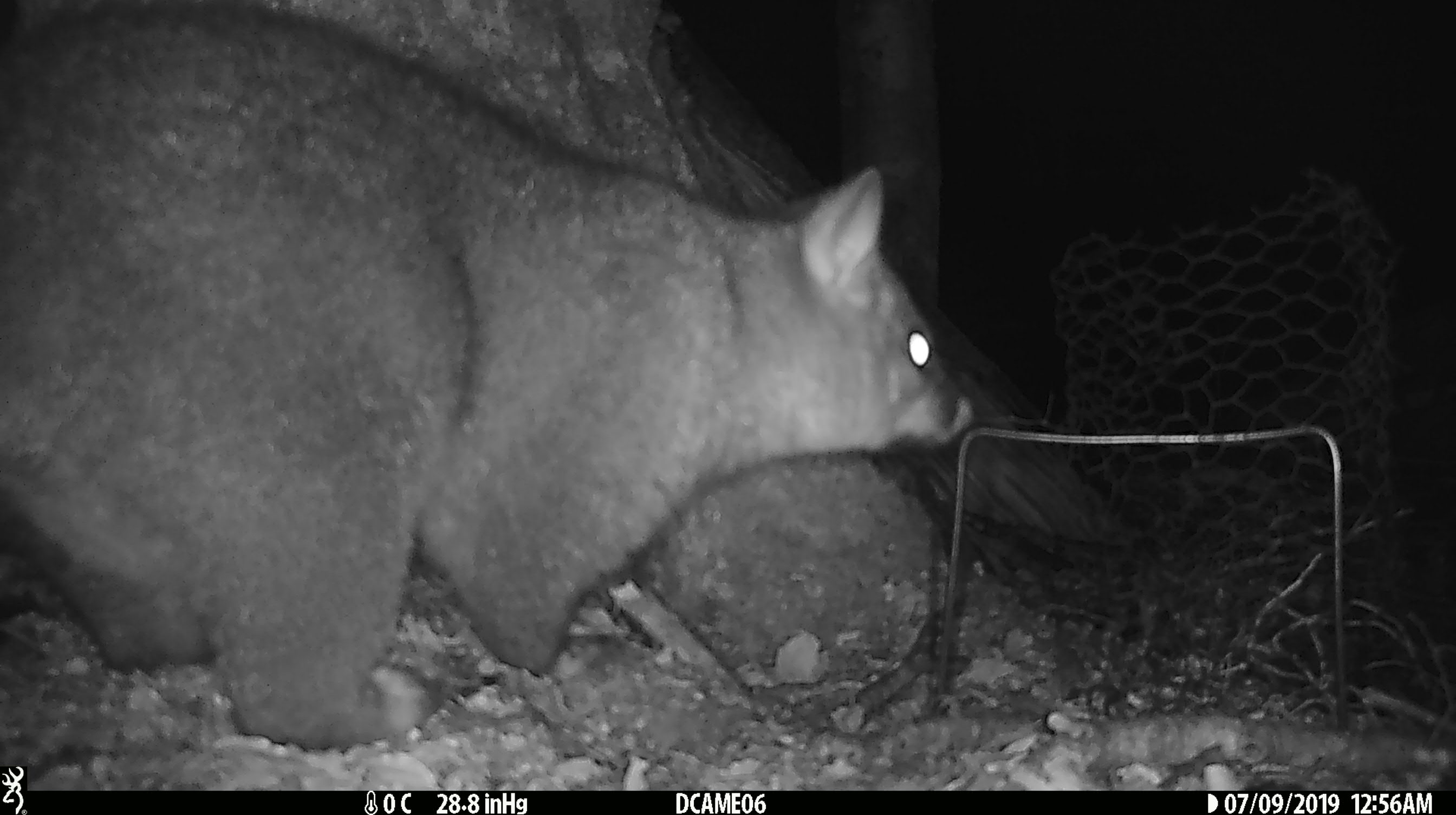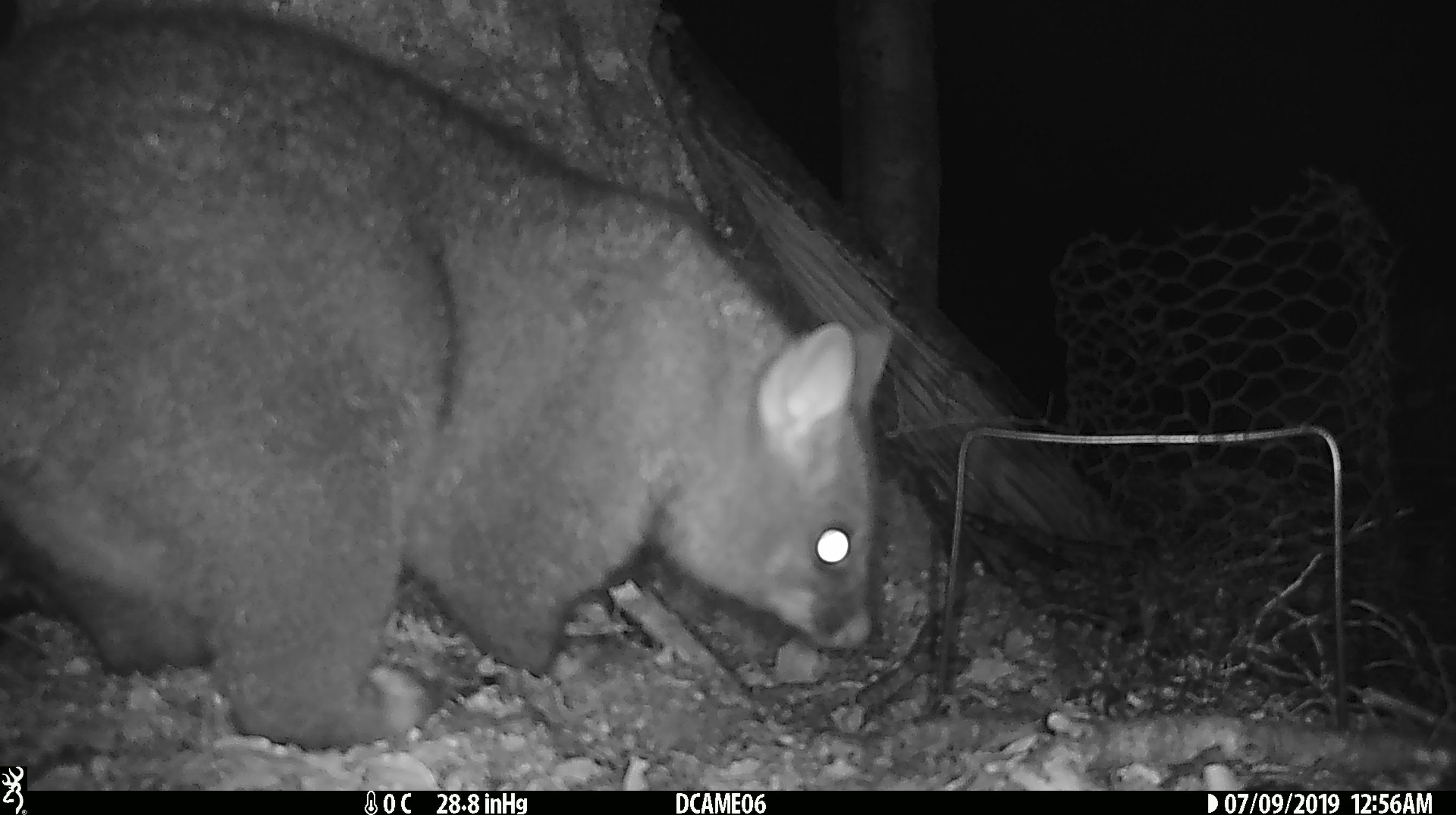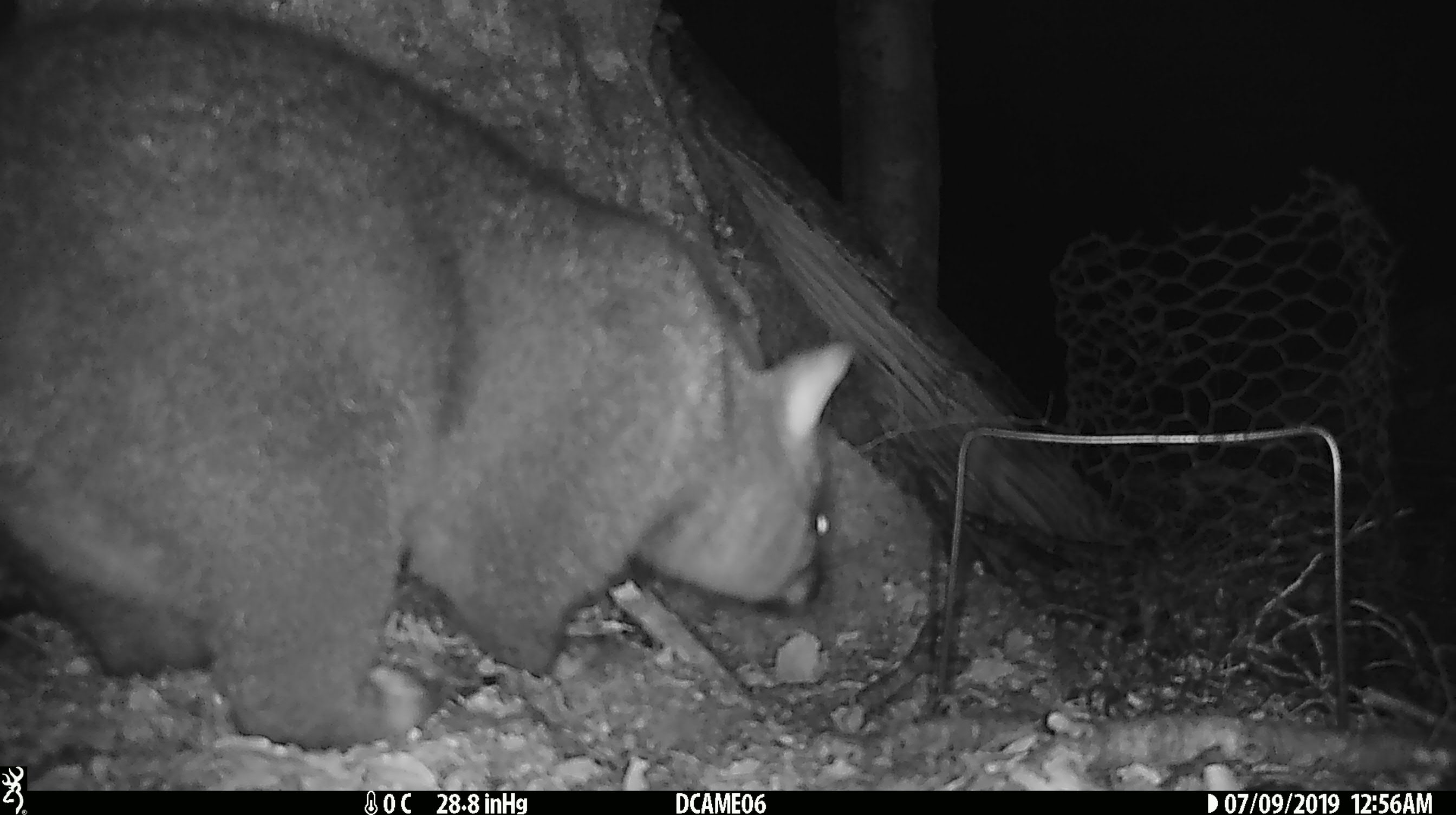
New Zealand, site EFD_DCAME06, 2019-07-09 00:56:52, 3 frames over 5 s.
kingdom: Animalia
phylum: Chordata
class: Mammalia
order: Diprotodontia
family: Phalangeridae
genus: Trichosurus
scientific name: Trichosurus vulpecula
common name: common brushtail possum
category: possum